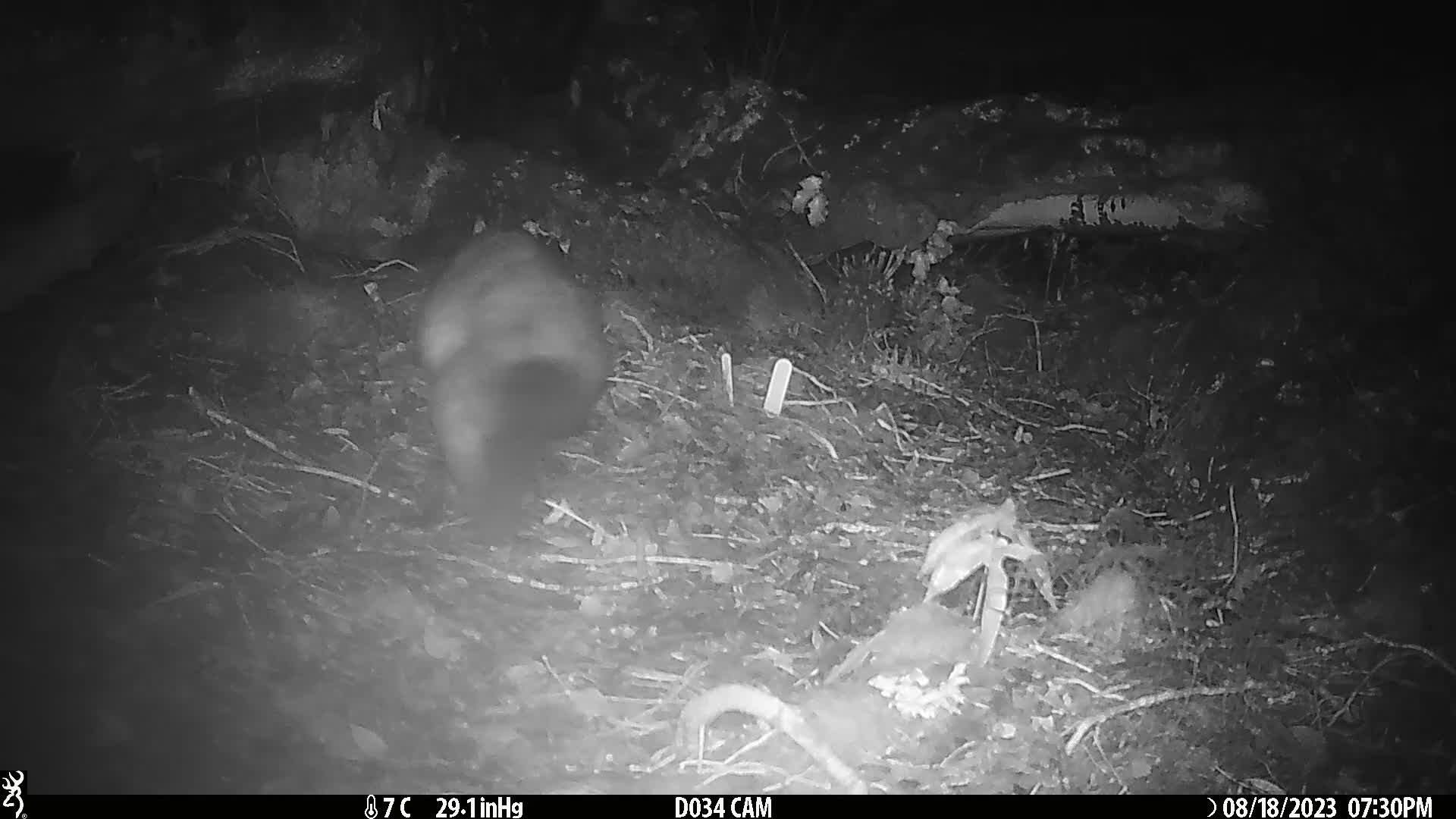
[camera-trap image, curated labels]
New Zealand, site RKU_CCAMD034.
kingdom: Animalia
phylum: Chordata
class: Mammalia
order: Diprotodontia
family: Phalangeridae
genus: Trichosurus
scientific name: Trichosurus vulpecula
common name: common brushtail possum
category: possum